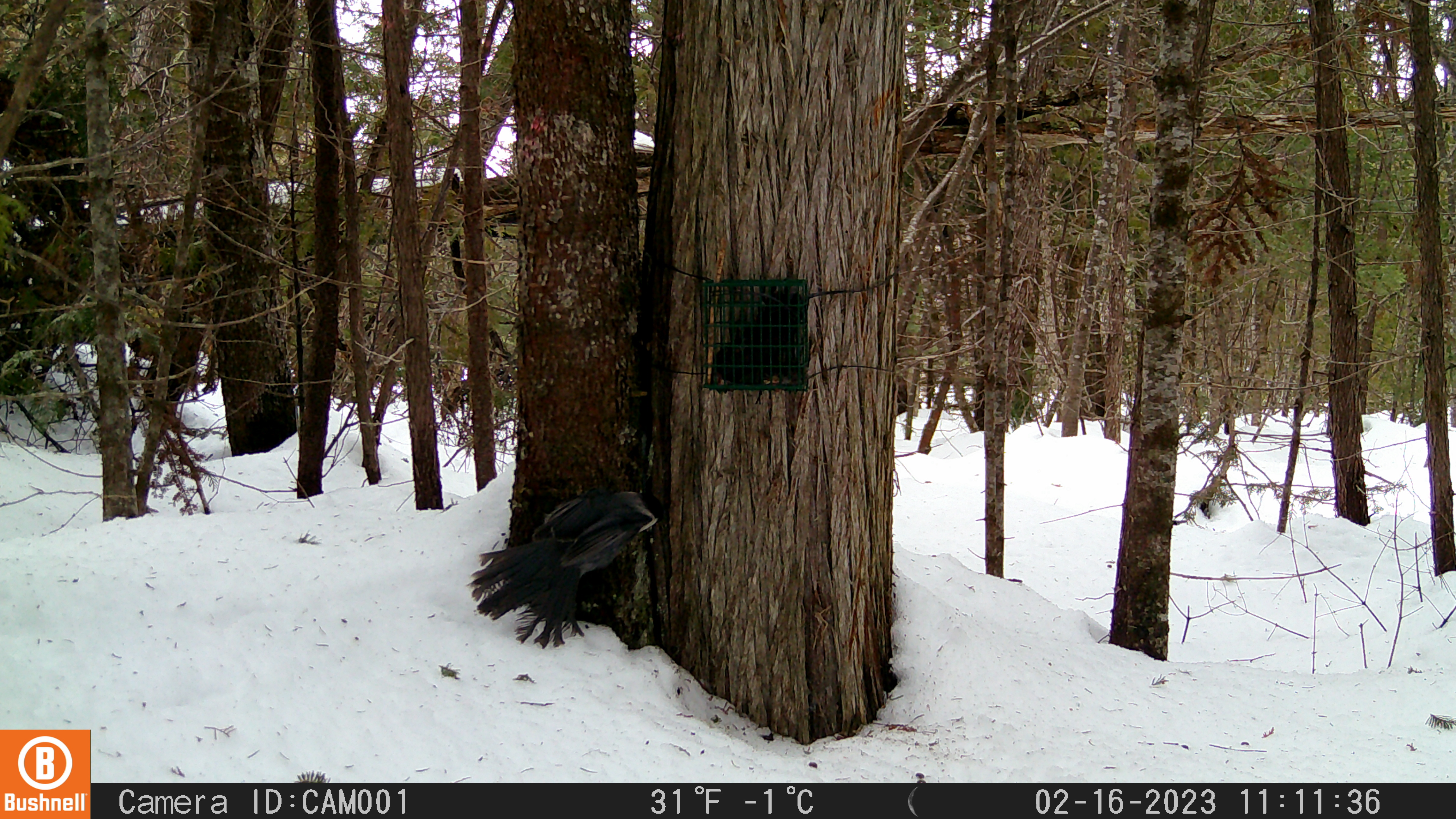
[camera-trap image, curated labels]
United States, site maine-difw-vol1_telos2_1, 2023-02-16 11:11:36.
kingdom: Animalia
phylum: Chordata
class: Aves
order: Passeriformes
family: Corvidae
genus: Perisoreus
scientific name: Perisoreus canadensis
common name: canada jay